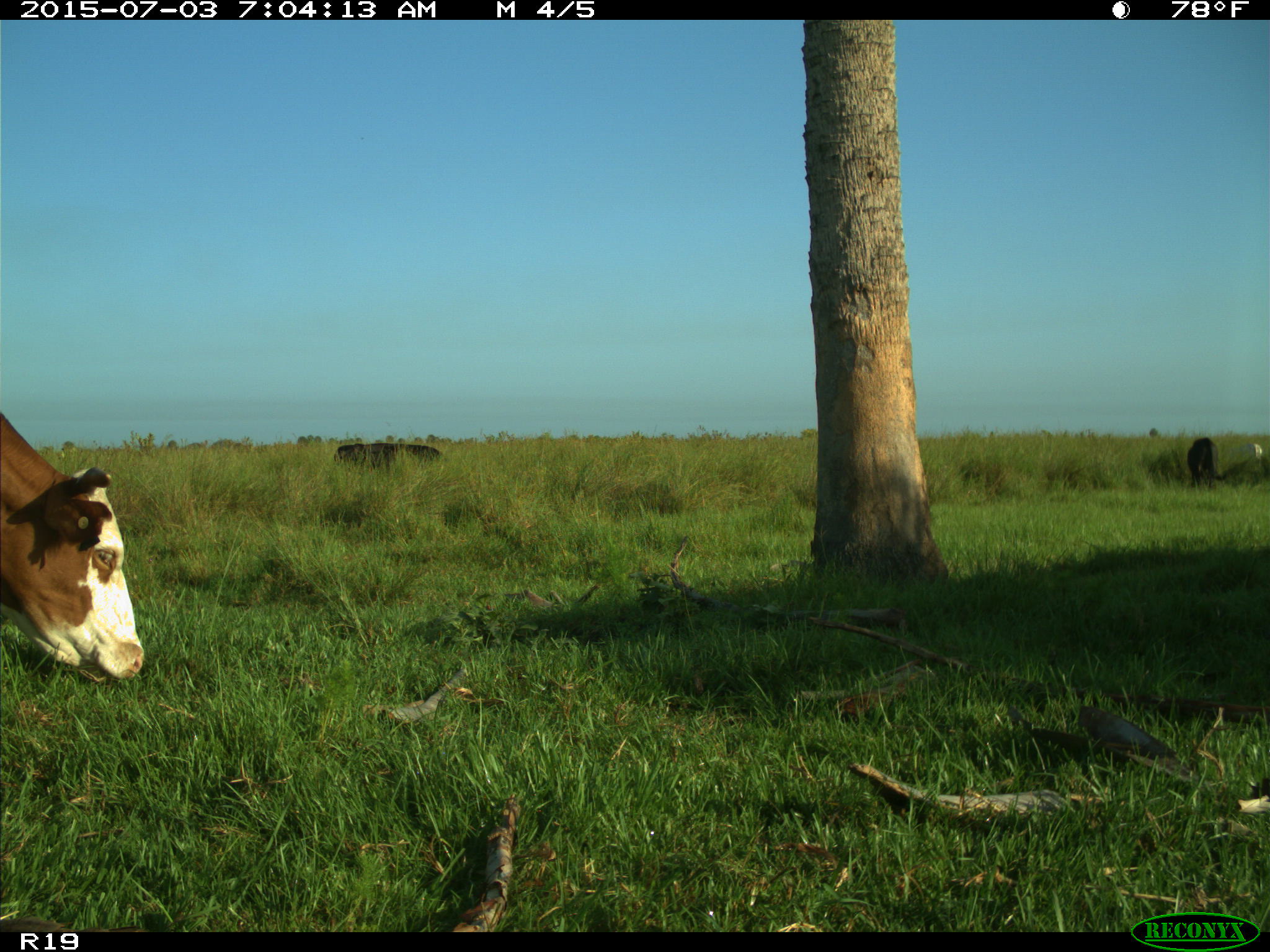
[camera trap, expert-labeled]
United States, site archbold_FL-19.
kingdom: Animalia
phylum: Chordata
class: Mammalia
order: Artiodactyla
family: Bovidae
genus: Bos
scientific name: Bos taurus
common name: domestic cow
Bos taurus (domestic cow).